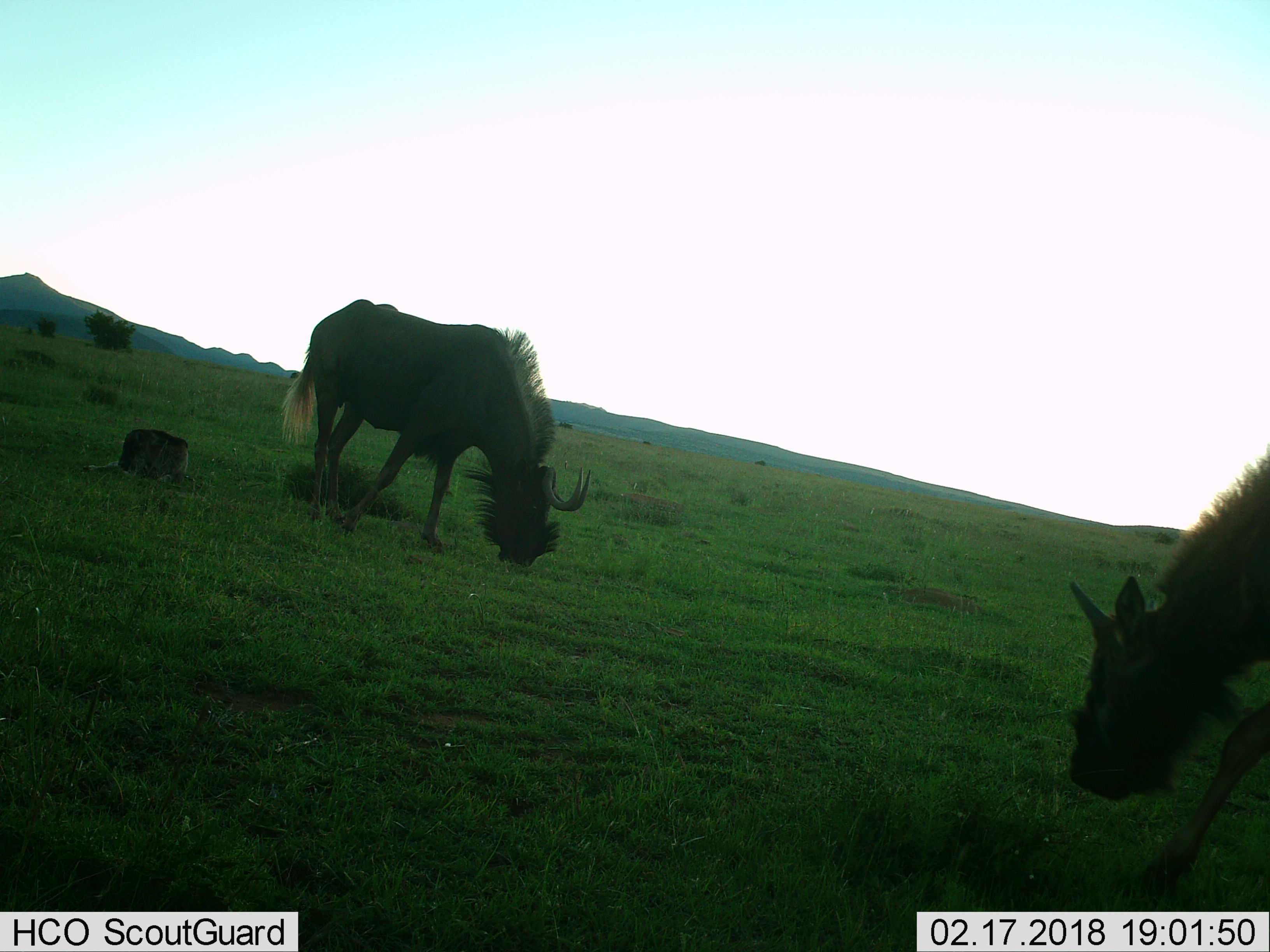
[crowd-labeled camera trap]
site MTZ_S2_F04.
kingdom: Animalia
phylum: Chordata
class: Mammalia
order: Artiodactyla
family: Bovidae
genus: Connochaetes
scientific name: Connochaetes gnou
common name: black wildebeest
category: wildebeestblack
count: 2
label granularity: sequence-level